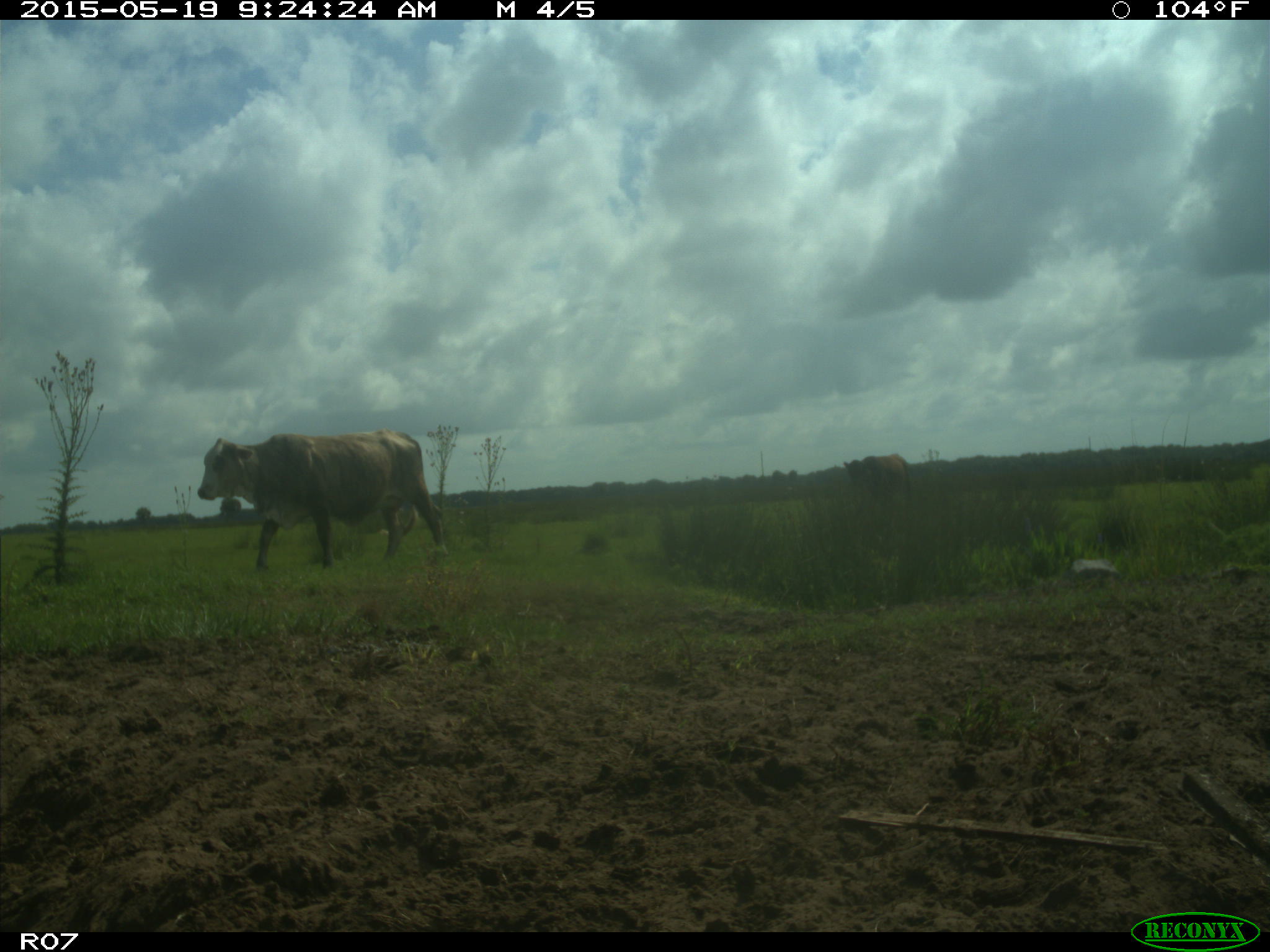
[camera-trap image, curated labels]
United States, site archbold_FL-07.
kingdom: Animalia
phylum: Chordata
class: Mammalia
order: Artiodactyla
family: Bovidae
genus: Bos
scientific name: Bos taurus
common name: domestic cow